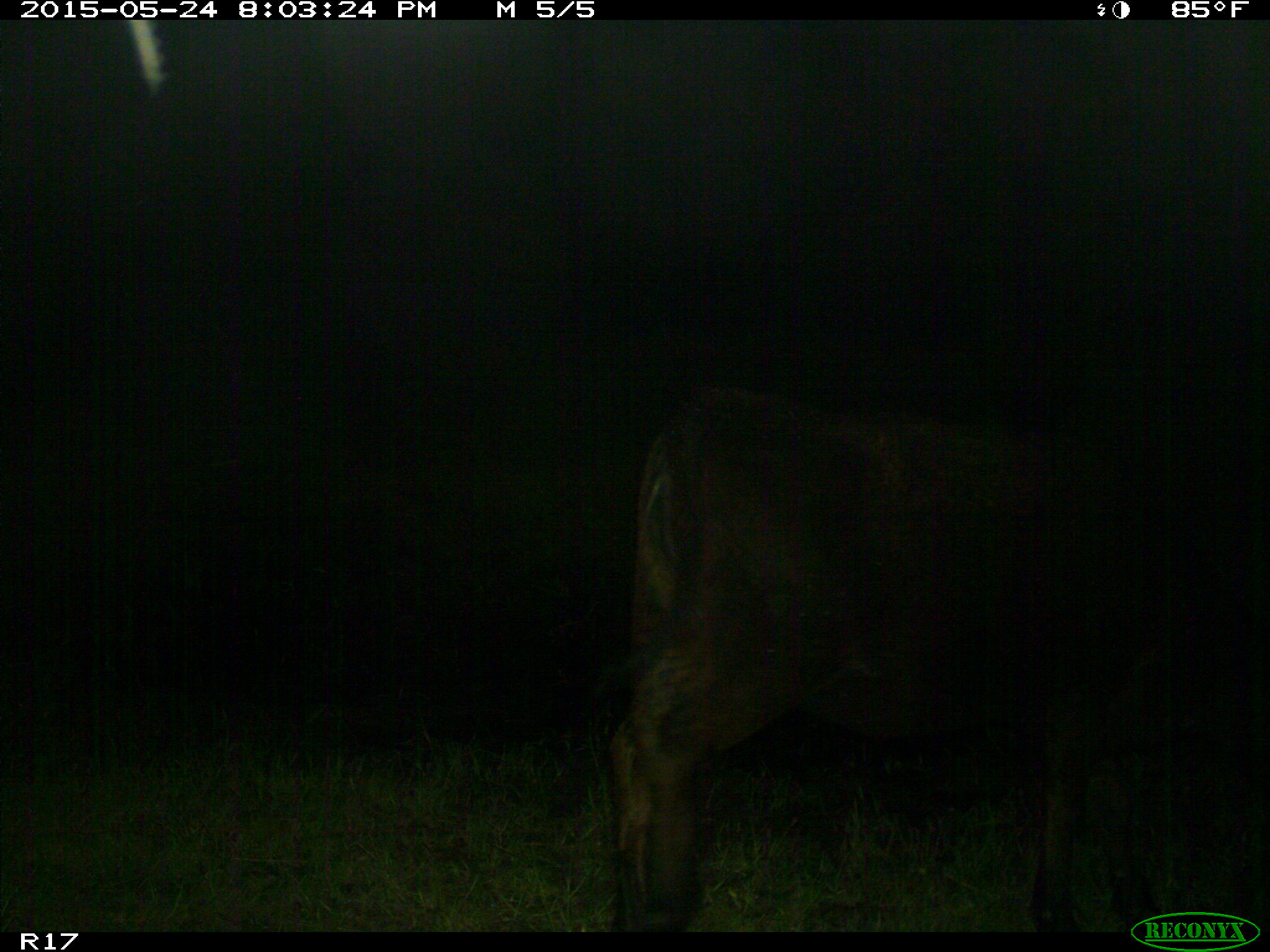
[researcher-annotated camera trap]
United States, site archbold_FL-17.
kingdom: Animalia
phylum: Chordata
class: Mammalia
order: Artiodactyla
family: Bovidae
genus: Bos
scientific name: Bos taurus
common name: domestic cow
Bos taurus (domestic cow).